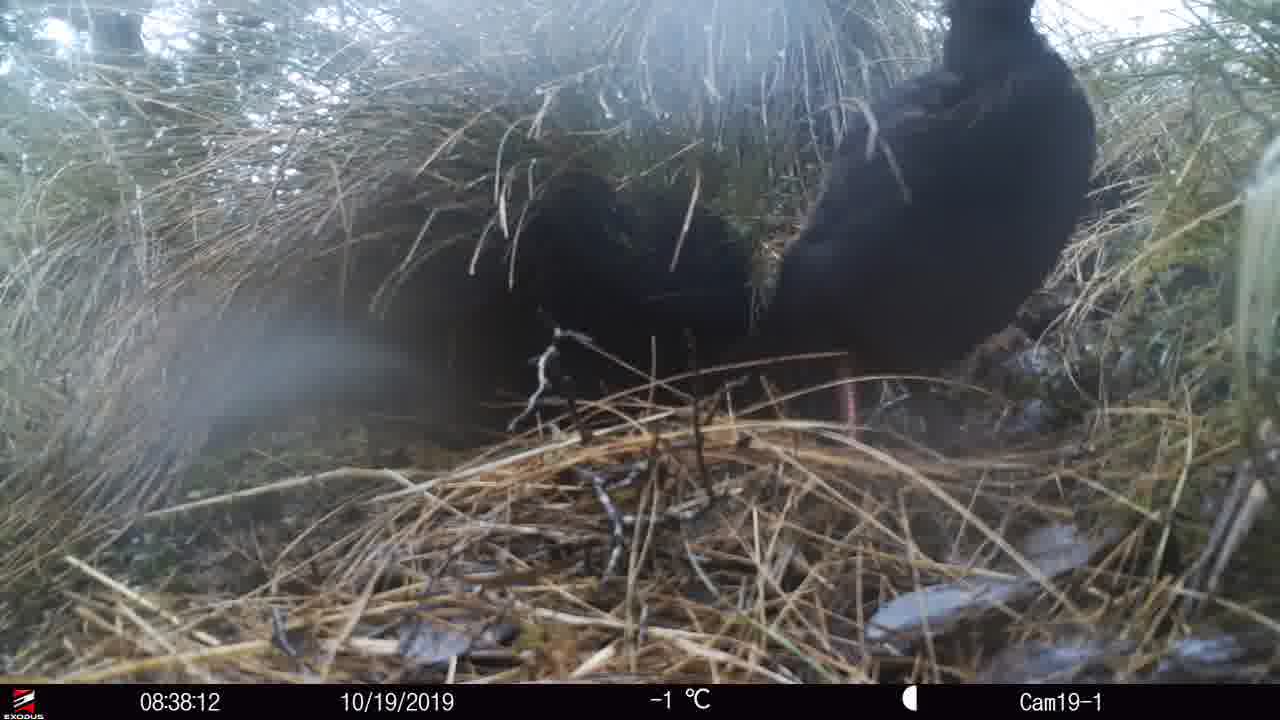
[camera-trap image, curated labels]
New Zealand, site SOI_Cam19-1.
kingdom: Animalia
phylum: Chordata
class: Aves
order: Gruiformes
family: Rallidae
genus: Gallirallus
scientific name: Gallirallus australis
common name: weka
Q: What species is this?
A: Weka (Gallirallus australis).